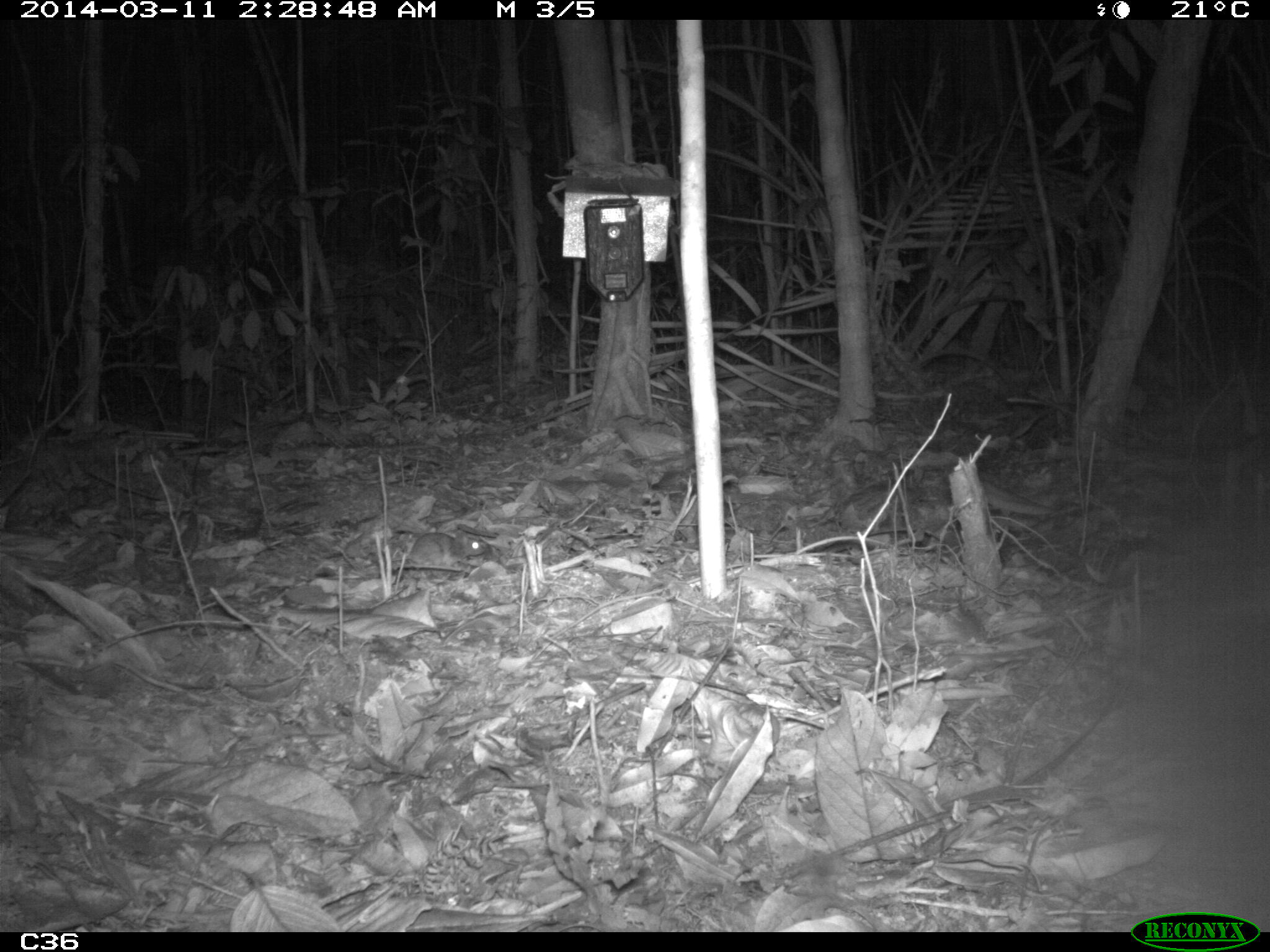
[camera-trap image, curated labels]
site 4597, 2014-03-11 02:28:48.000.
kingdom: Animalia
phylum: Chordata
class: Mammalia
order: Rodentia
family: Muridae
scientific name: Muridae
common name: mice, rats, and gerbils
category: unknown mouse or rat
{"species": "unknown mouse or rat (mice, rats, and gerbils) (Muridae)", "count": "1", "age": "adult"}